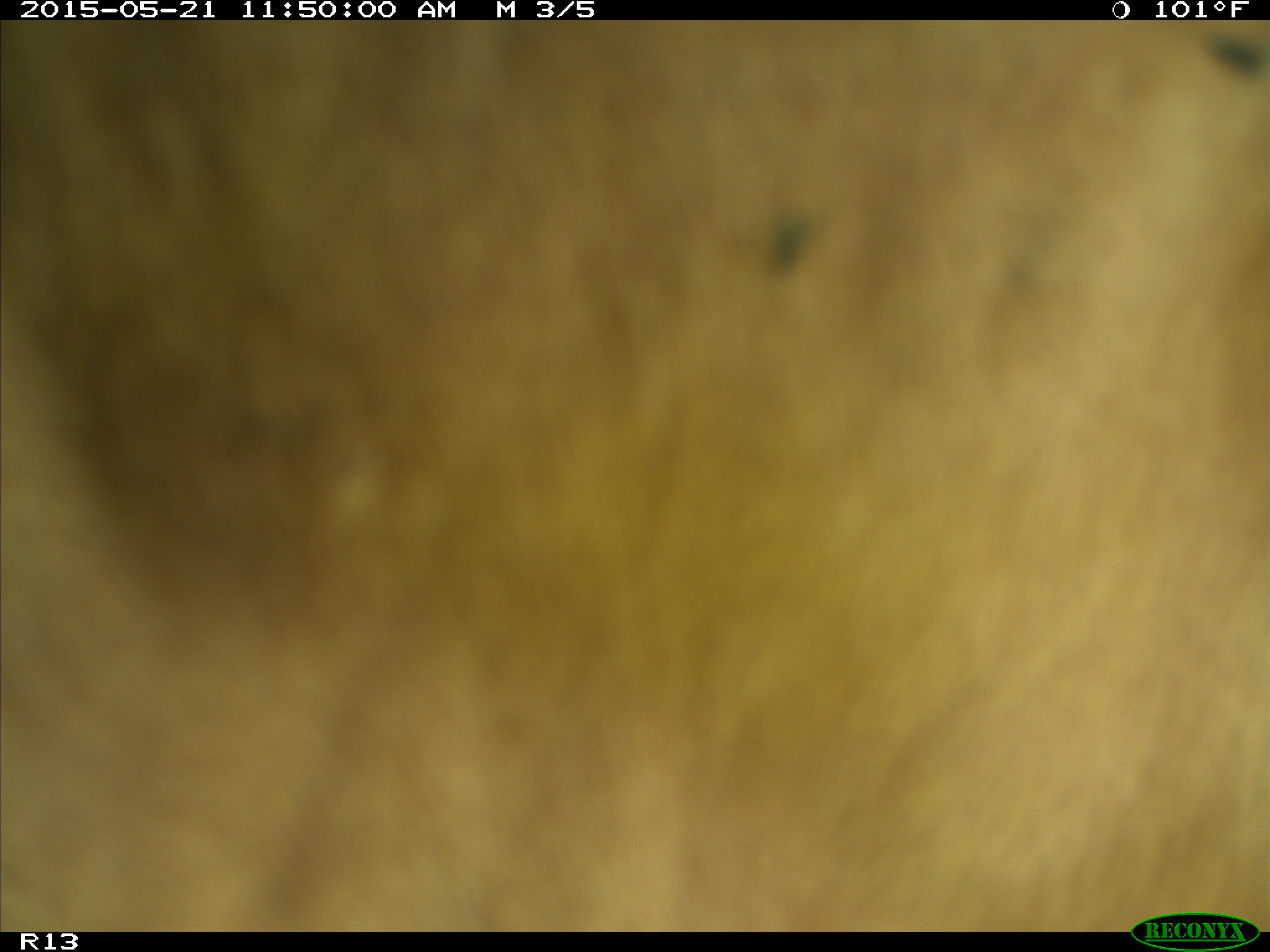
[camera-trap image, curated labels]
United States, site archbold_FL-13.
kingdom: Animalia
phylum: Chordata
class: Mammalia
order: Artiodactyla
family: Bovidae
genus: Bos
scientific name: Bos taurus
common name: domestic cow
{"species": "Bos taurus (domestic cow)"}